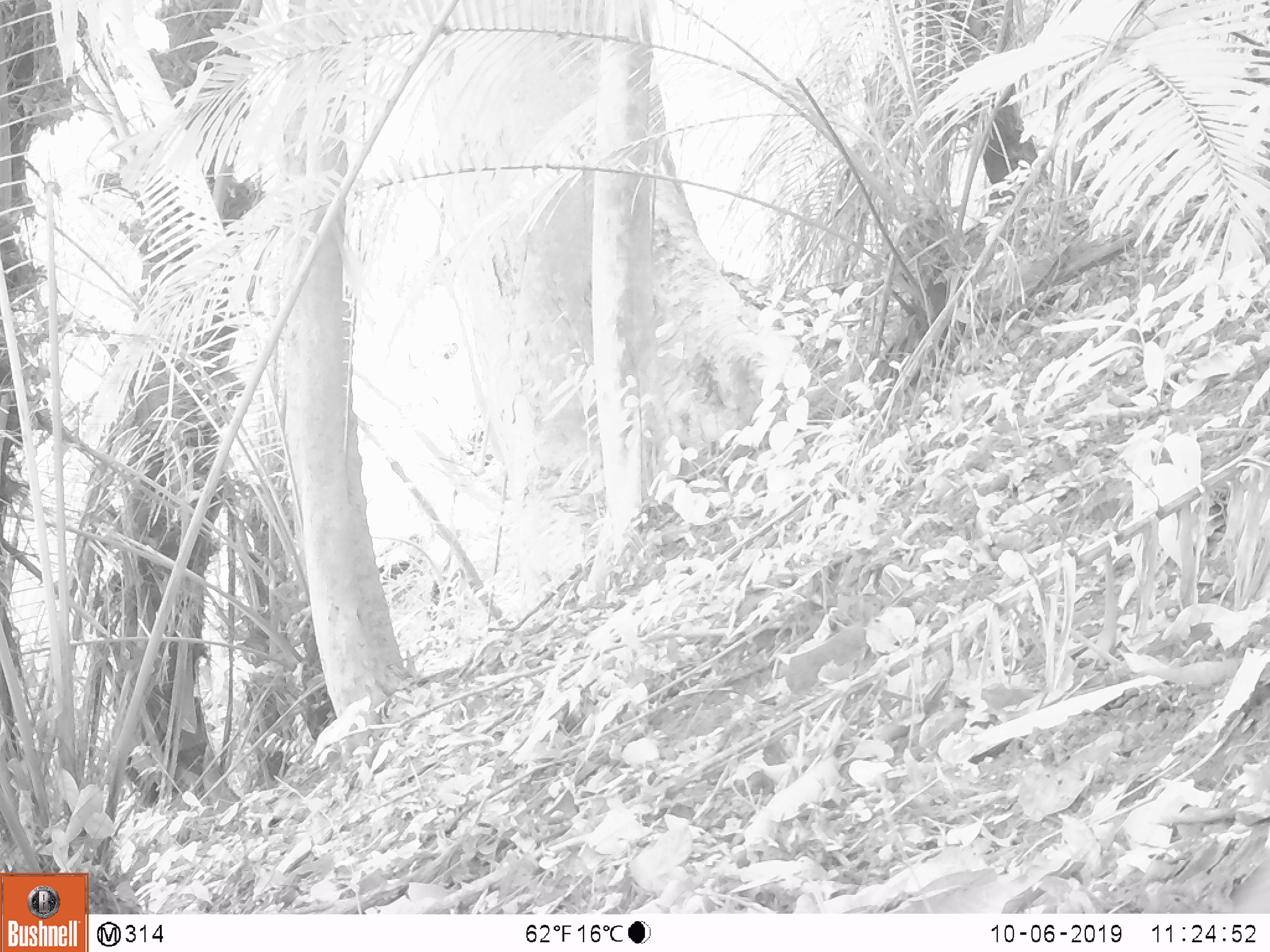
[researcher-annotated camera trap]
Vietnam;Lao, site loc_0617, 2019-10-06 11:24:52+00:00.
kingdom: Animalia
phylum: Chordata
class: Mammalia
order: Artiodactyla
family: Suidae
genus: Sus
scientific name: Sus scrofa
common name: eurasian wild pig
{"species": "eurasian wild pig (Sus scrofa)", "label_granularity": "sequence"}